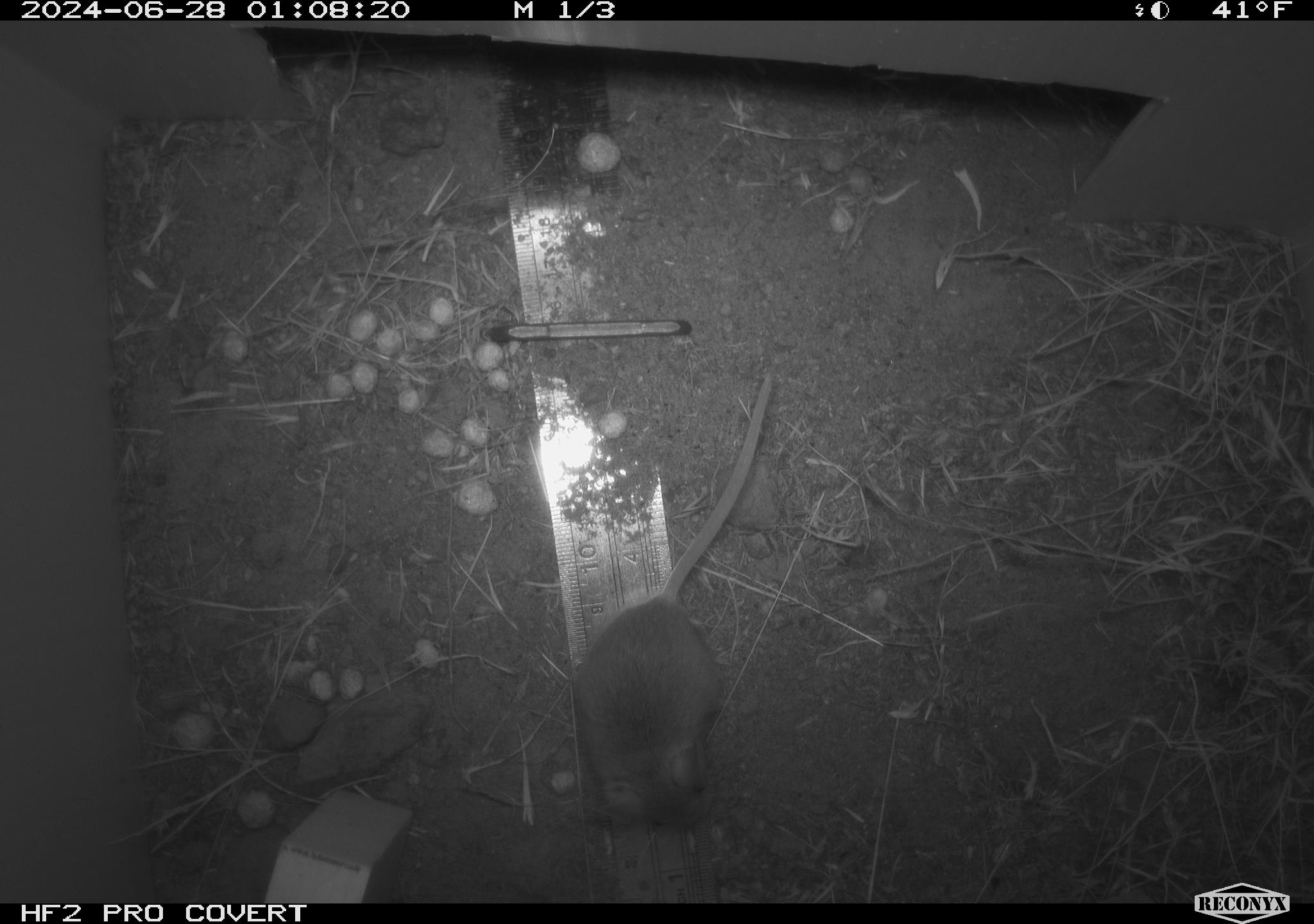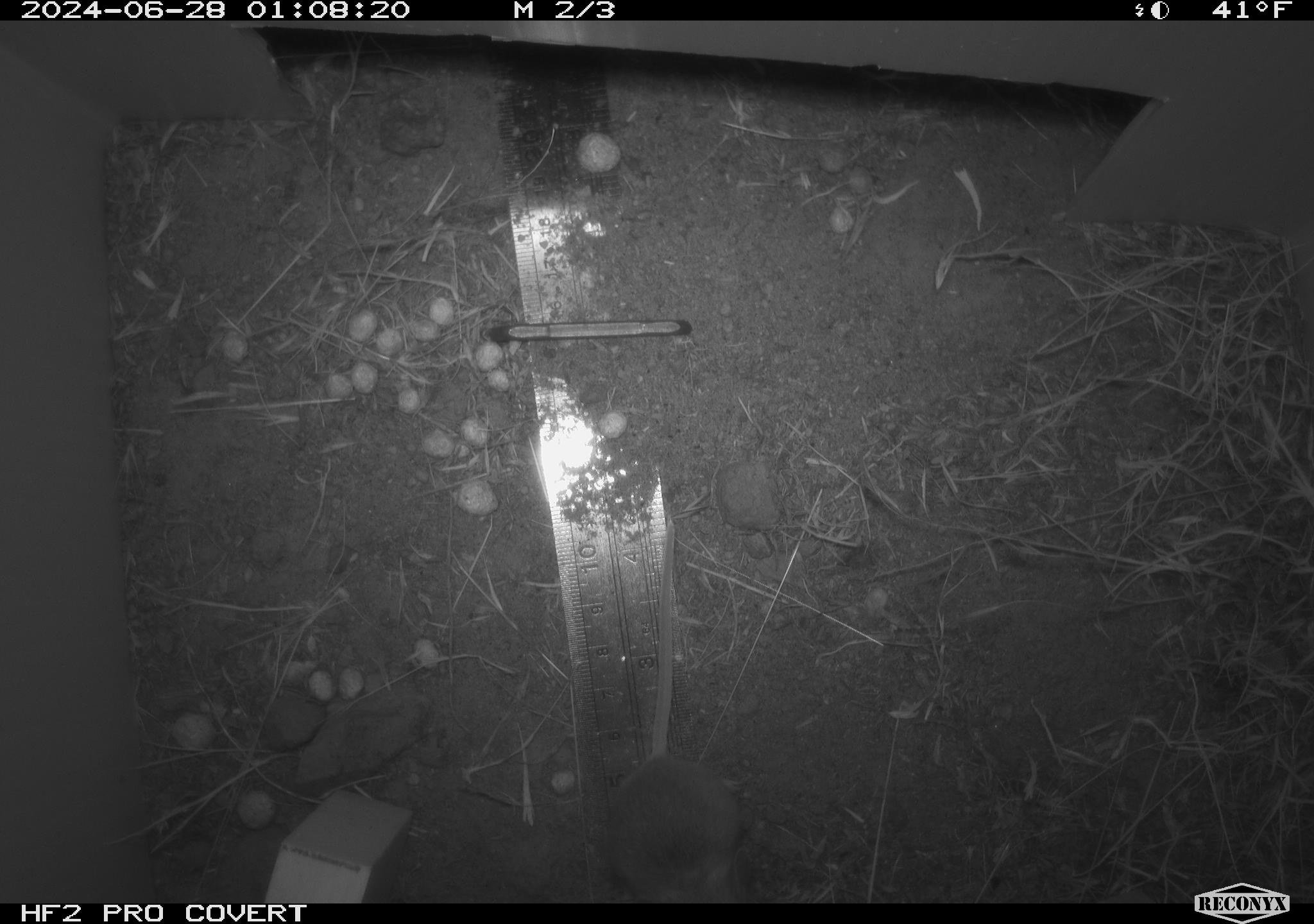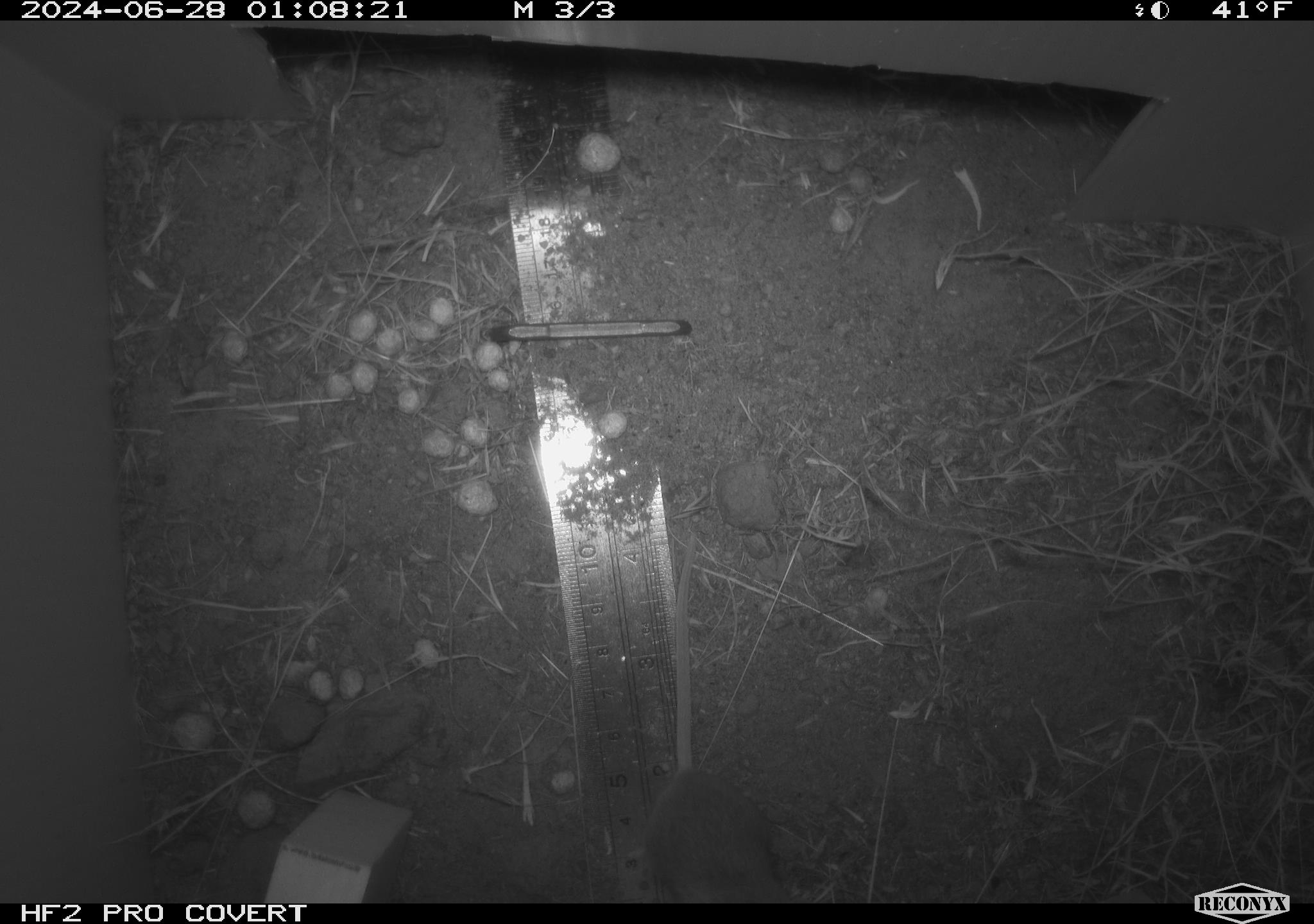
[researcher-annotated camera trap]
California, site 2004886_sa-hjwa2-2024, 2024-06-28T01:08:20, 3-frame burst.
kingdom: Animalia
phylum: Chordata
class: Mammalia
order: Rodentia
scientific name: Rodentia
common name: rodent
Rodent (Rodentia).